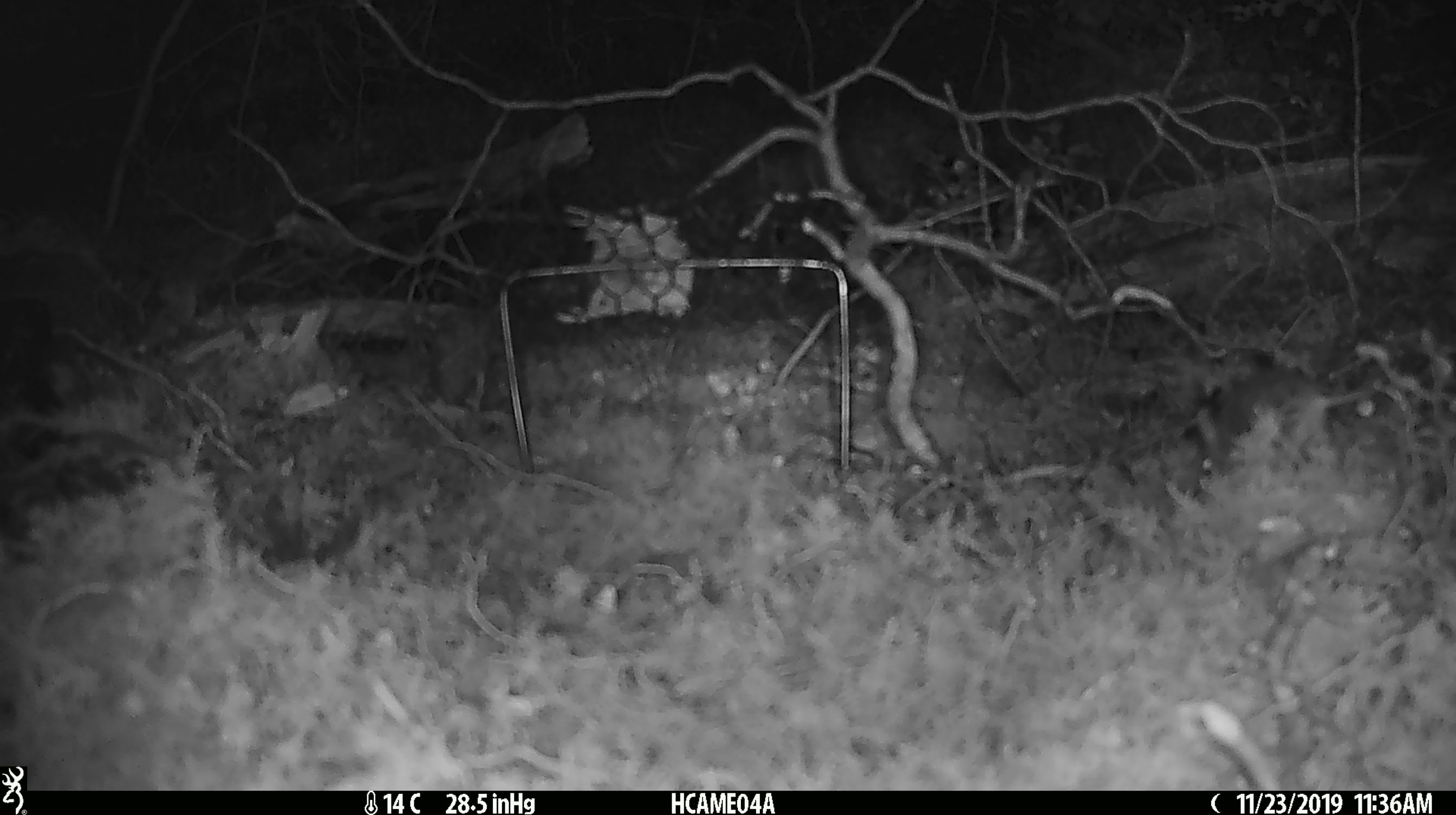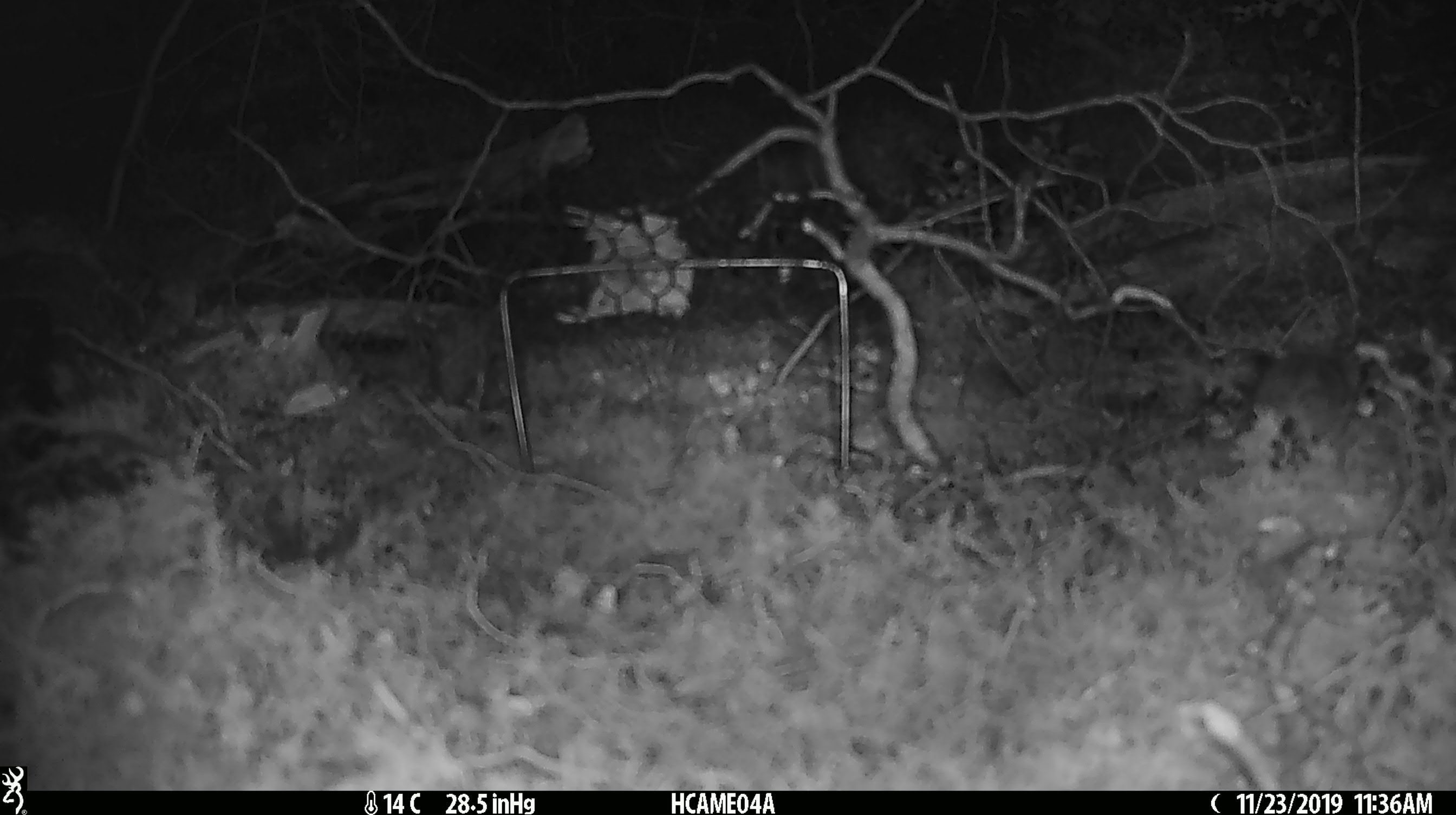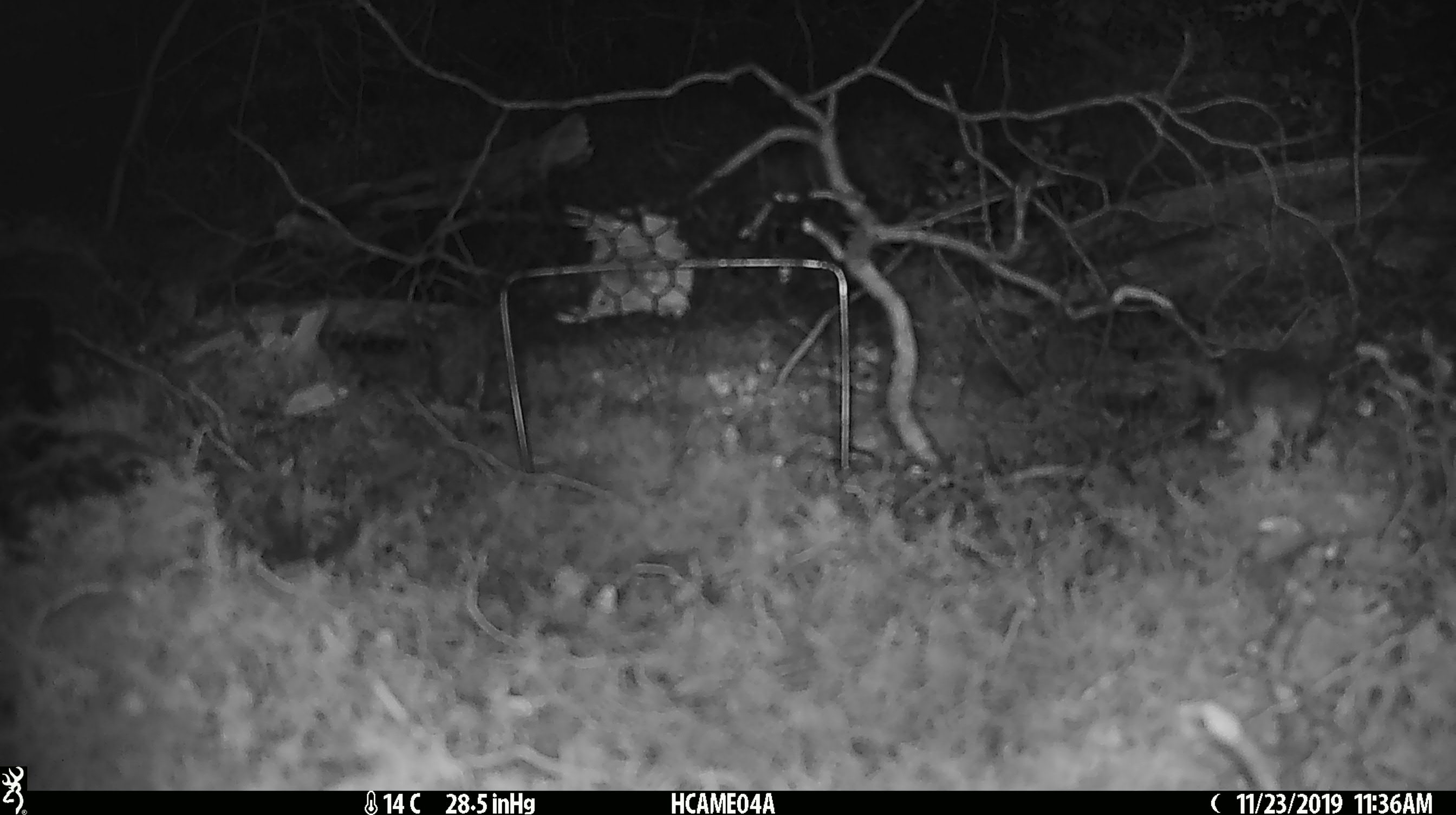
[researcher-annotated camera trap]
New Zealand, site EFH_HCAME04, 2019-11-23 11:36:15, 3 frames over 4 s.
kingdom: Animalia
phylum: Chordata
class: Mammalia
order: Rodentia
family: Muridae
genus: Mus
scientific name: Mus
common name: mouse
Mouse (Mus).